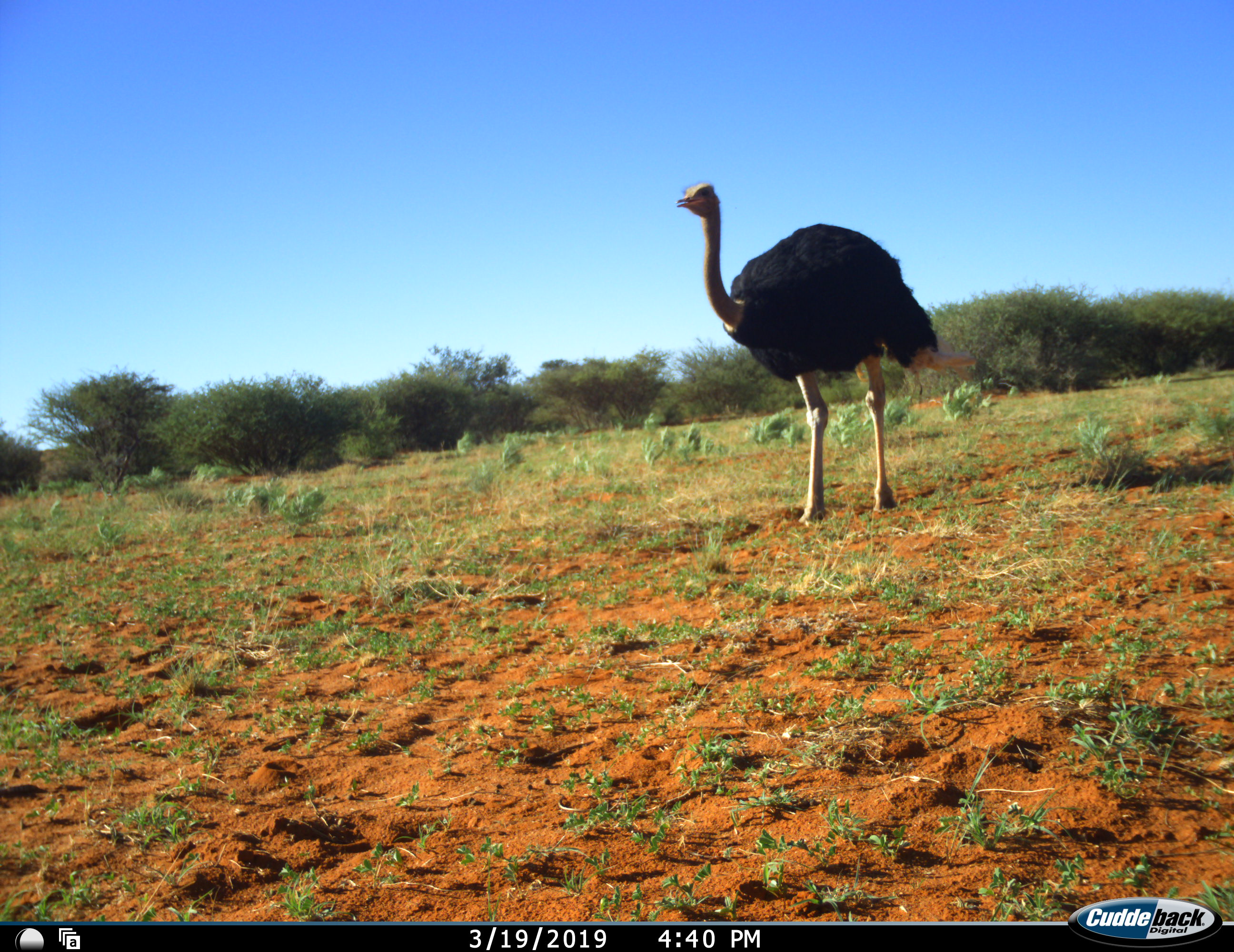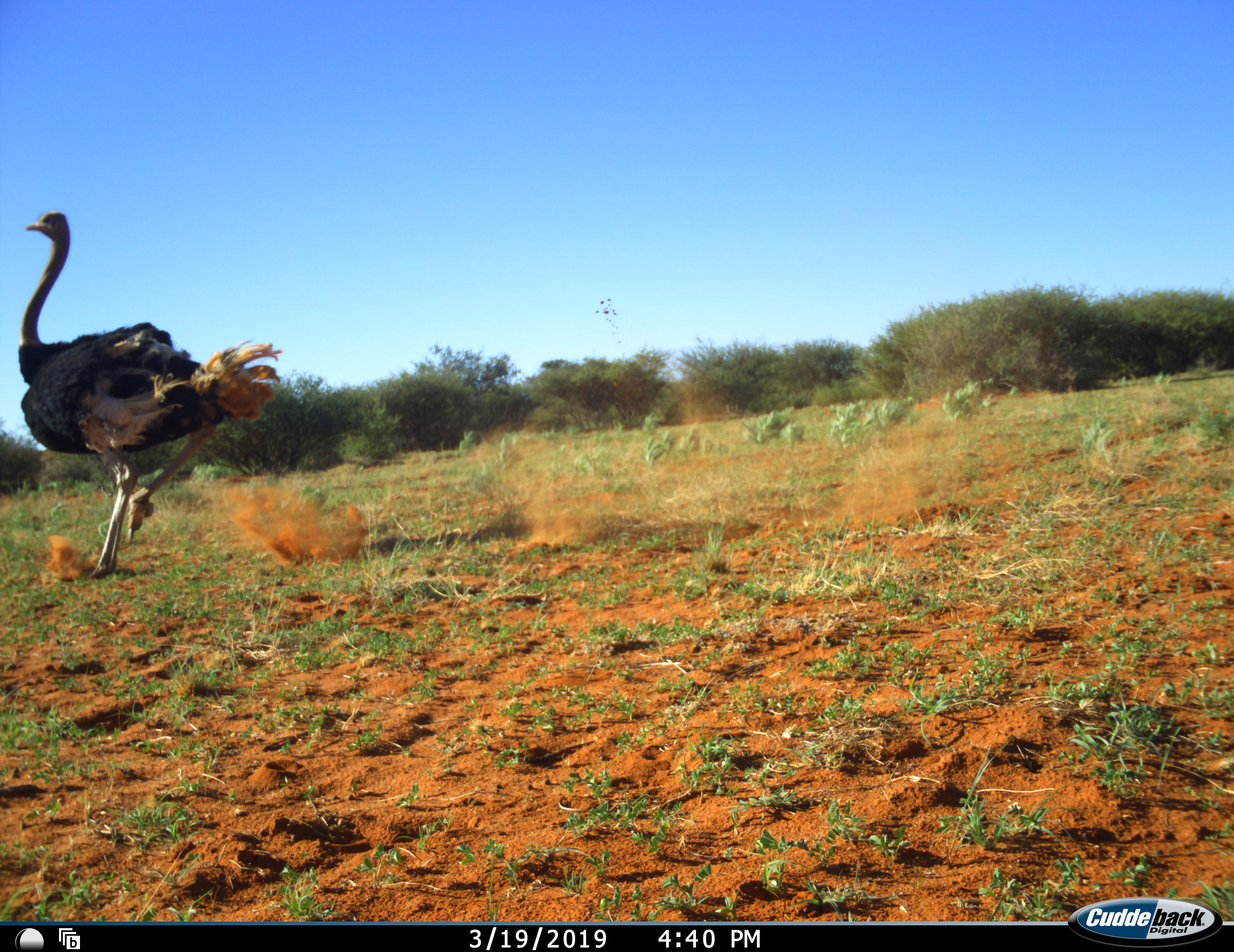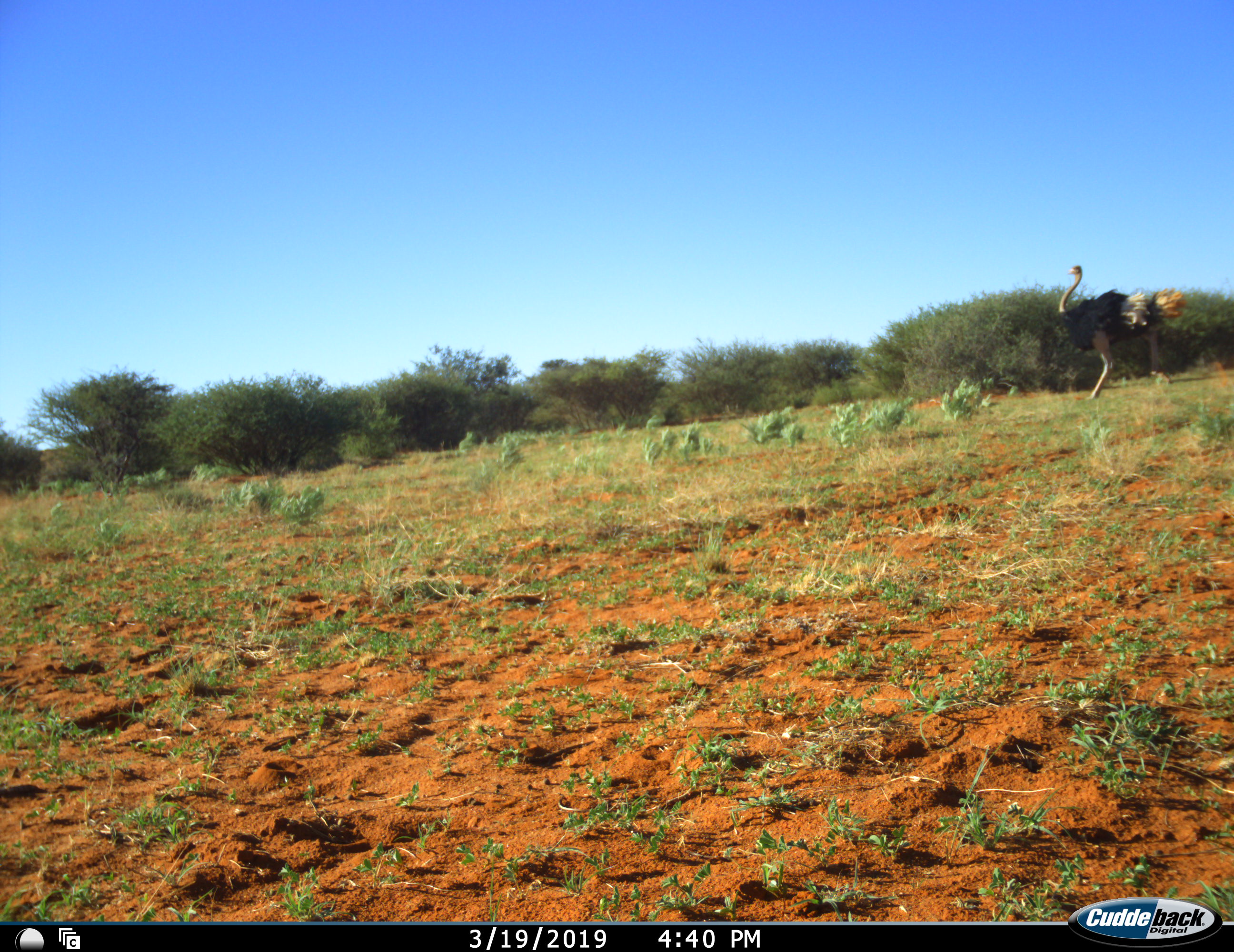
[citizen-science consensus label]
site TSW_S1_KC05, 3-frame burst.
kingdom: Animalia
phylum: Chordata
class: Aves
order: Struthioniformes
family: Struthionidae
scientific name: Struthionidae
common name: ostrich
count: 2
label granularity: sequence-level